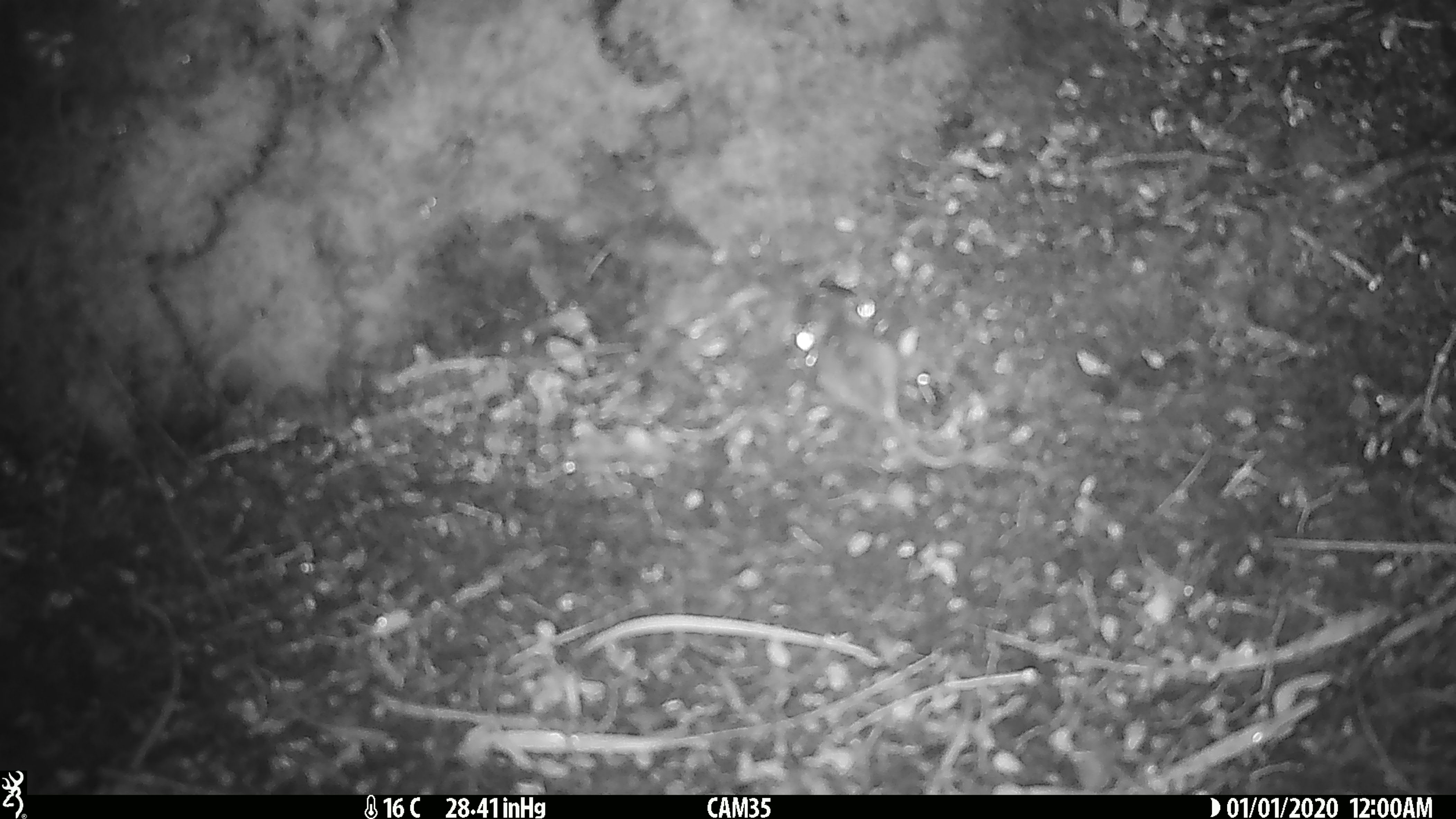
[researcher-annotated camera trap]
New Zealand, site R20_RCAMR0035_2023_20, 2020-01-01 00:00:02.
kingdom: Animalia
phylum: Chordata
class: Mammalia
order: Rodentia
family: Muridae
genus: Mus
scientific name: Mus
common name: mouse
Mouse (Mus).